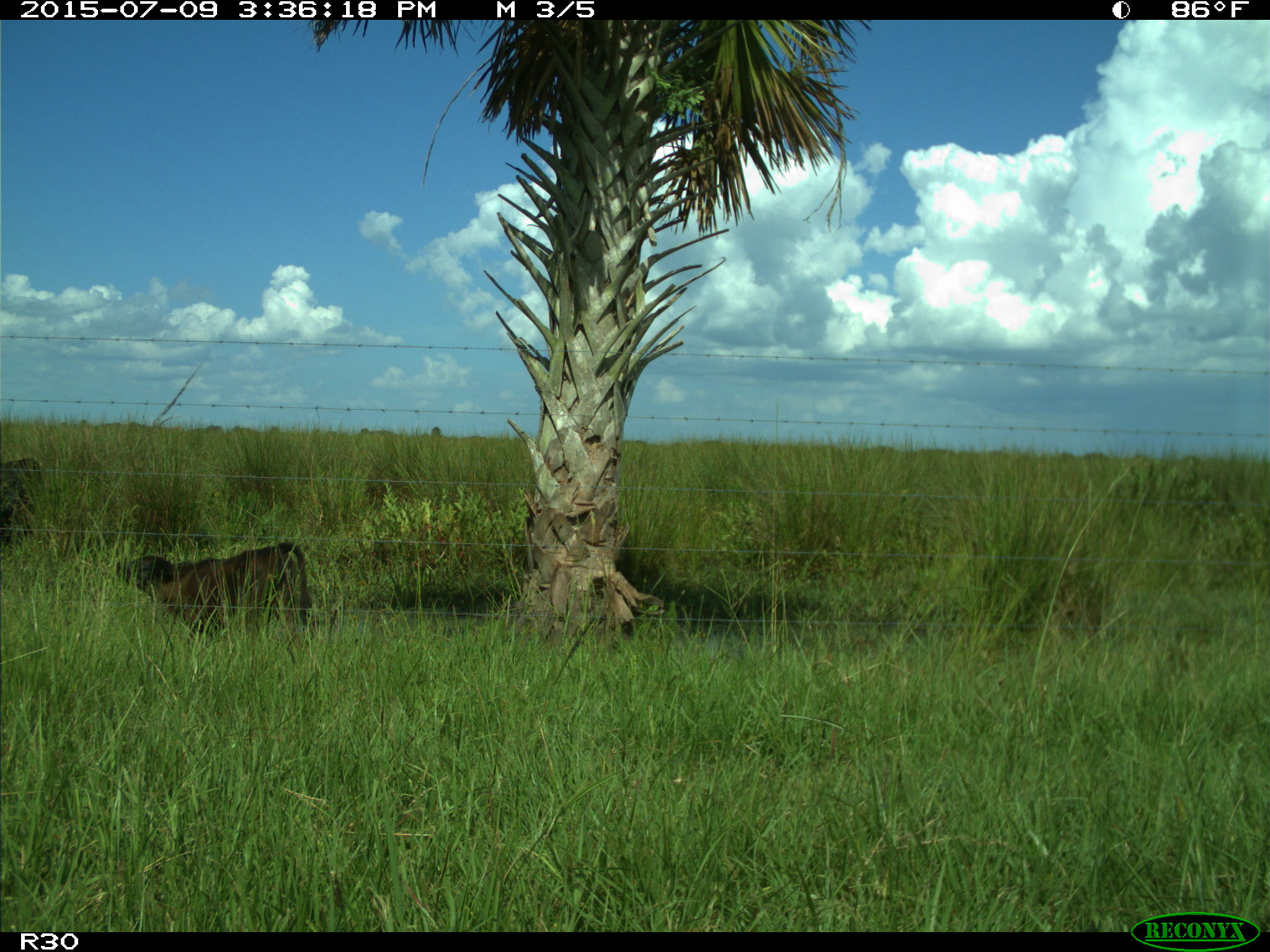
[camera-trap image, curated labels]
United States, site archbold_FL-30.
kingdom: Animalia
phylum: Chordata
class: Mammalia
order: Artiodactyla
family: Bovidae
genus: Bos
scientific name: Bos taurus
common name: domestic cow